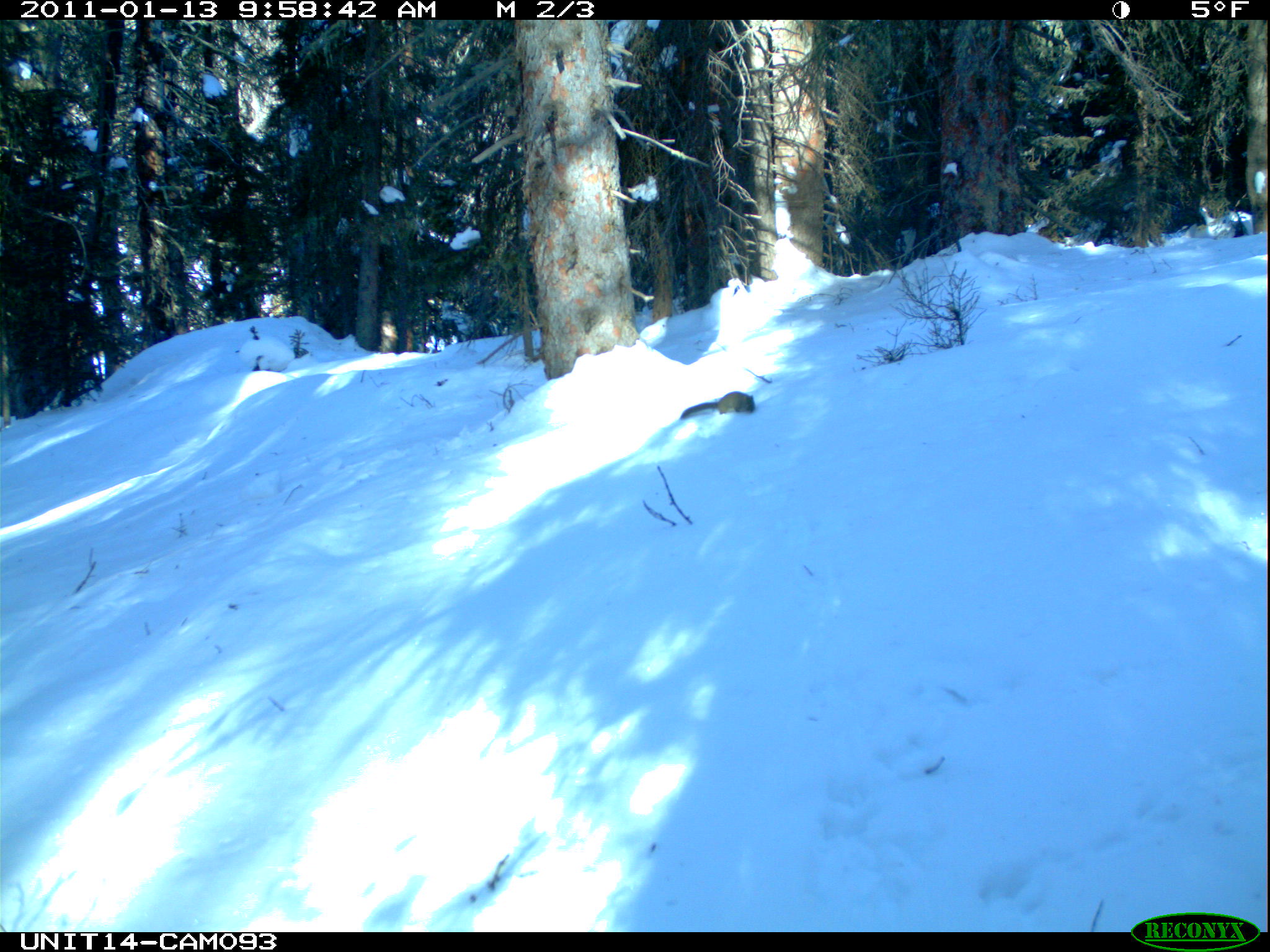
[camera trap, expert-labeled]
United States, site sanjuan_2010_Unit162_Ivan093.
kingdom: Animalia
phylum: Chordata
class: Mammalia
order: Rodentia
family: Sciuridae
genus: Tamiasciurus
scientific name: Tamiasciurus hudsonicus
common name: american red squirrel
Tamiasciurus hudsonicus (american red squirrel).